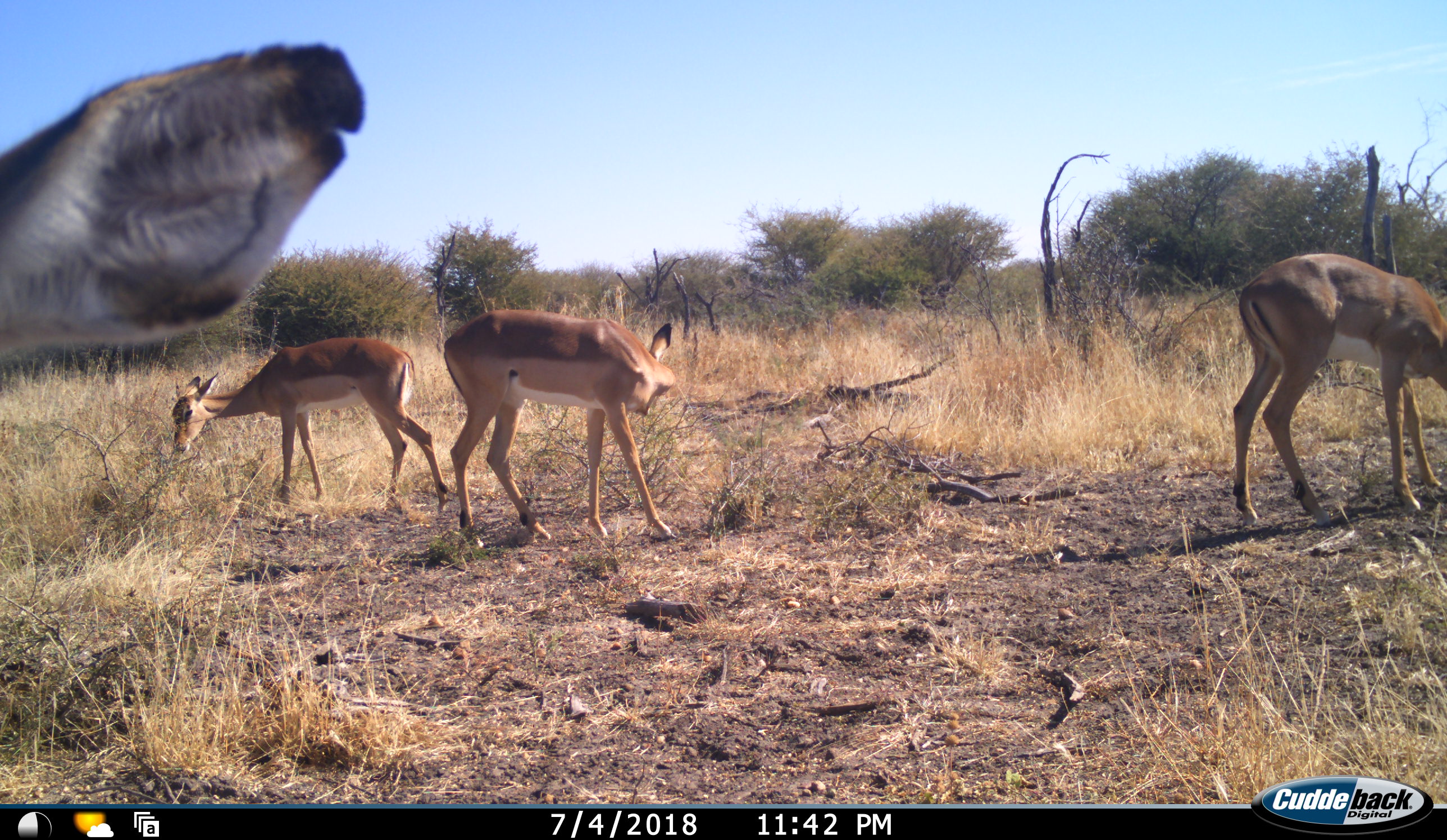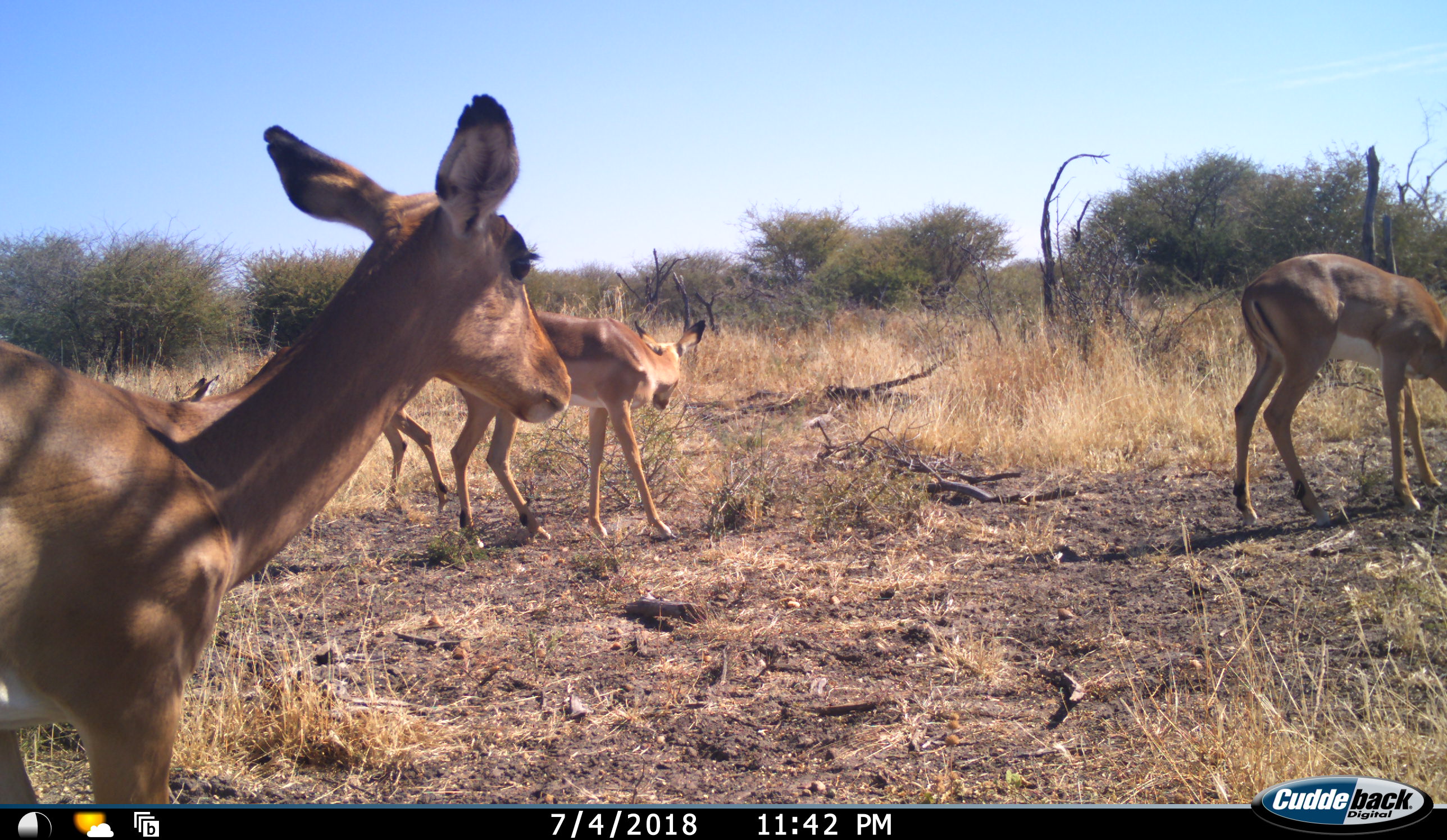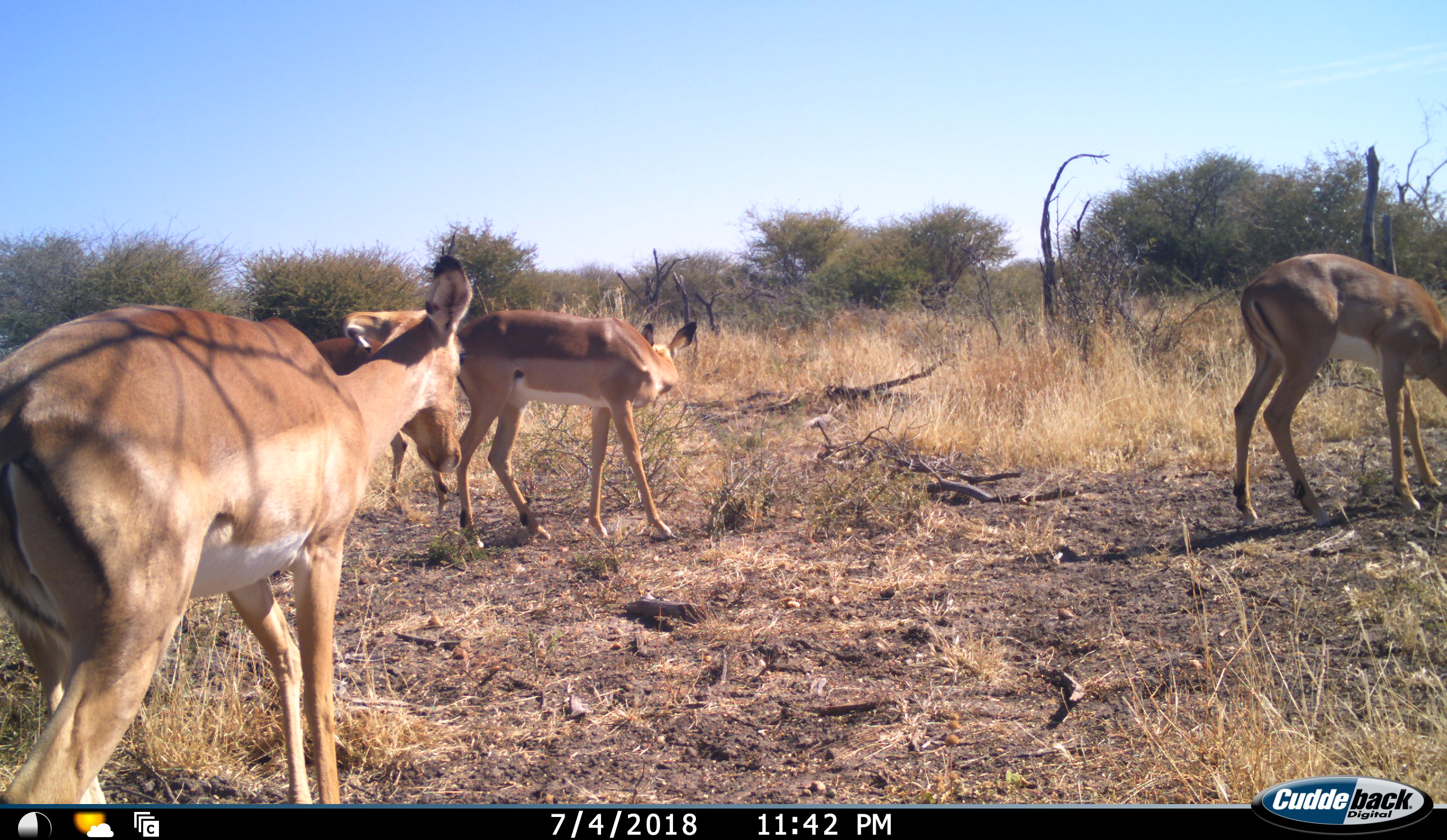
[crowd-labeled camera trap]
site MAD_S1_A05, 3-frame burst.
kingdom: Animalia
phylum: Chordata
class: Mammalia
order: Artiodactyla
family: Bovidae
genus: Aepyceros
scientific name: Aepyceros melampus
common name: impala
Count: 4.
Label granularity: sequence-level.